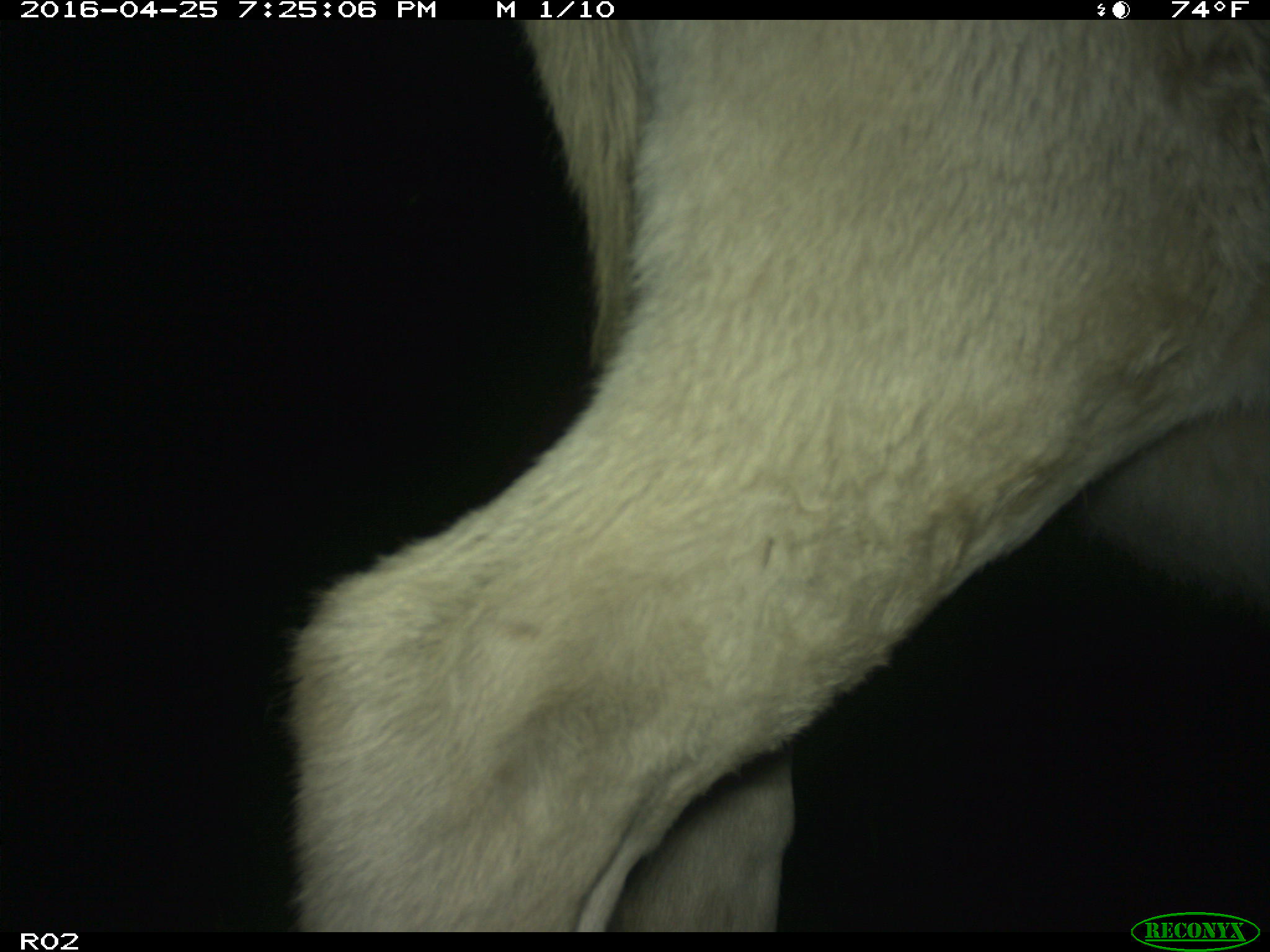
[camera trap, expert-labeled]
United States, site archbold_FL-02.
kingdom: Animalia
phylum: Chordata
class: Mammalia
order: Artiodactyla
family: Bovidae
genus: Bos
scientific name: Bos taurus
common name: domestic cow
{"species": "Bos taurus (domestic cow)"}